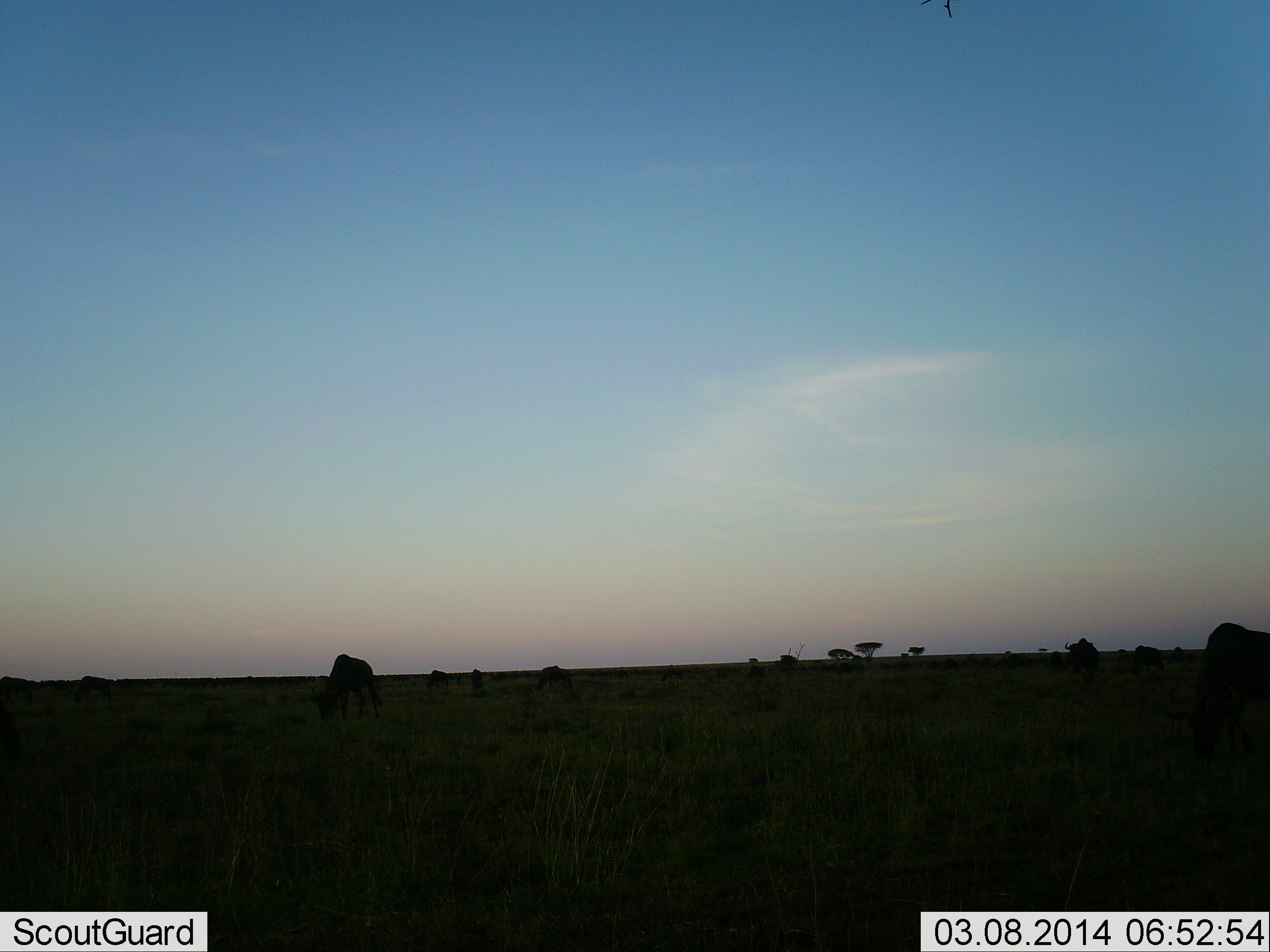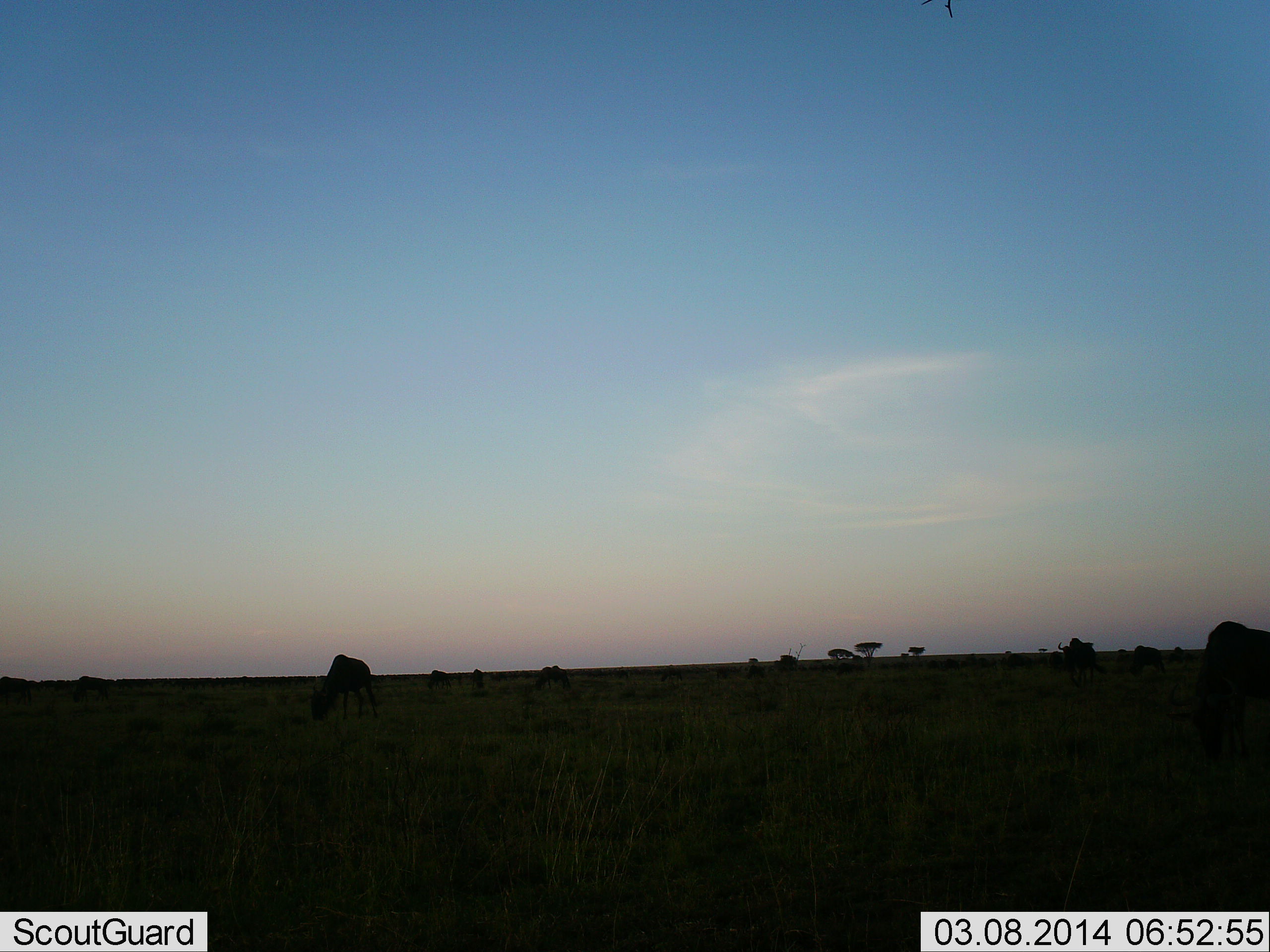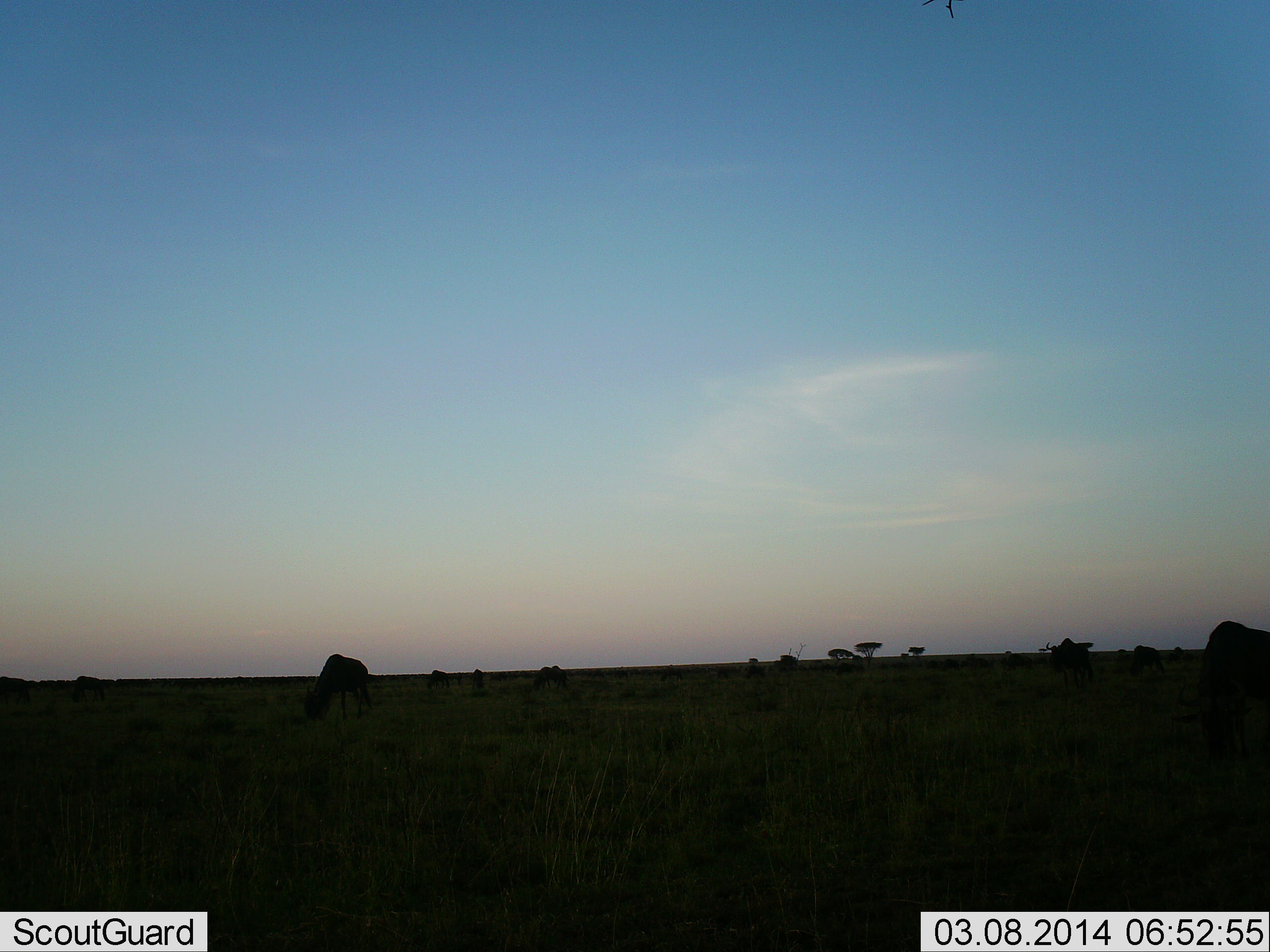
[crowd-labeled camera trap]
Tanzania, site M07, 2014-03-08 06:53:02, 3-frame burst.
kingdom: Animalia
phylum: Chordata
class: Mammalia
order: Artiodactyla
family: Bovidae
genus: Connochaetes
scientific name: Connochaetes taurinus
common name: blue wildebeest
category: wildebeest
Wildebeest (blue wildebeest) (Connochaetes taurinus), count 7. Behavior (volunteer vote fractions): standing 46%, resting 0%, moving 12%, interacting 0%. Young present (vote fraction): 0%. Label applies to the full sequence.